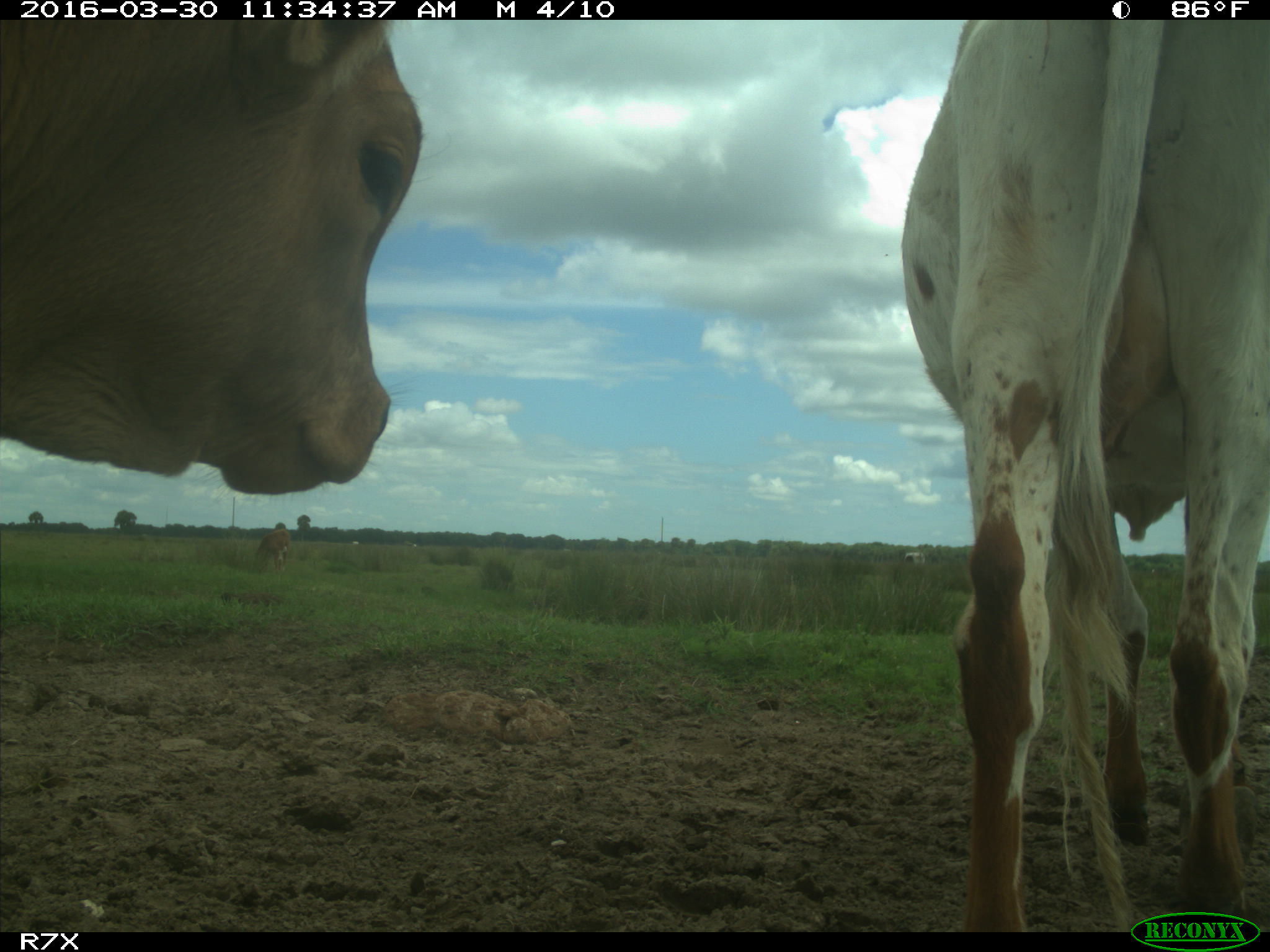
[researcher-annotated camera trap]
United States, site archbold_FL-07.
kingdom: Animalia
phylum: Chordata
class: Mammalia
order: Artiodactyla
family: Bovidae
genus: Bos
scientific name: Bos taurus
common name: domestic cow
Bos taurus (domestic cow).